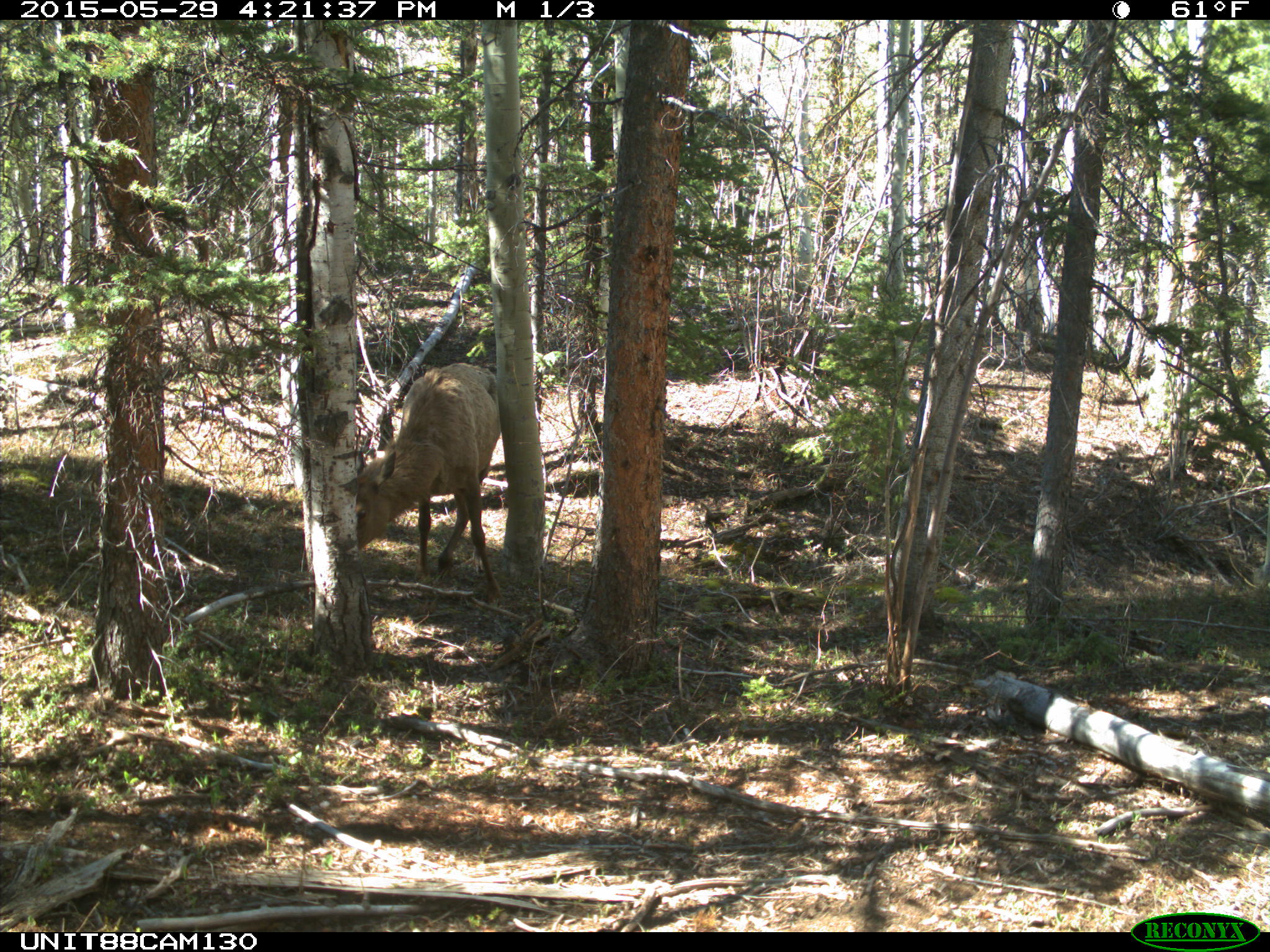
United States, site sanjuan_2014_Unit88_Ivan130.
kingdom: Animalia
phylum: Chordata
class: Mammalia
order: Artiodactyla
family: Cervidae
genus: Cervus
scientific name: Cervus elaphus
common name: red deer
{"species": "Cervus elaphus (red deer)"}